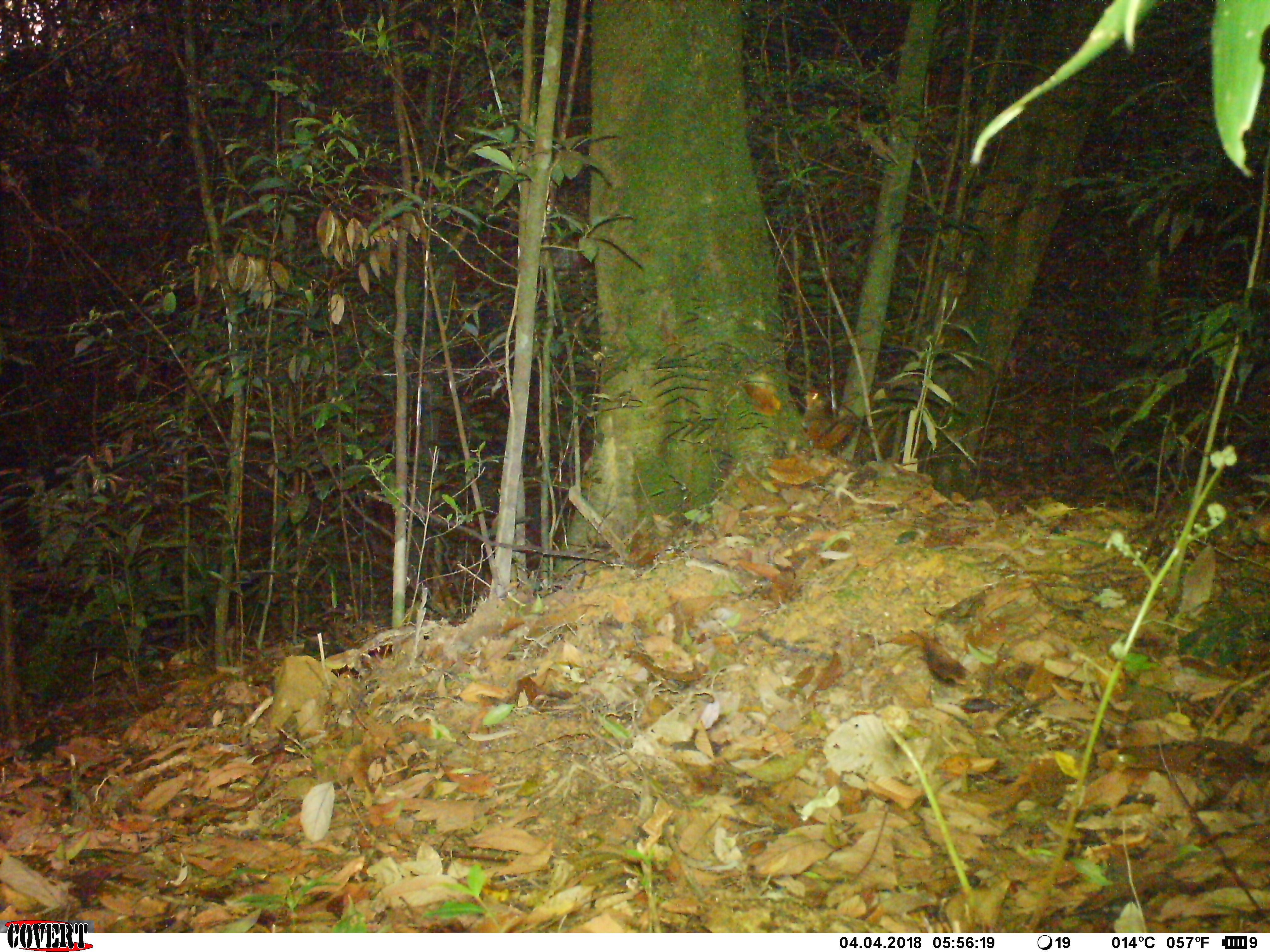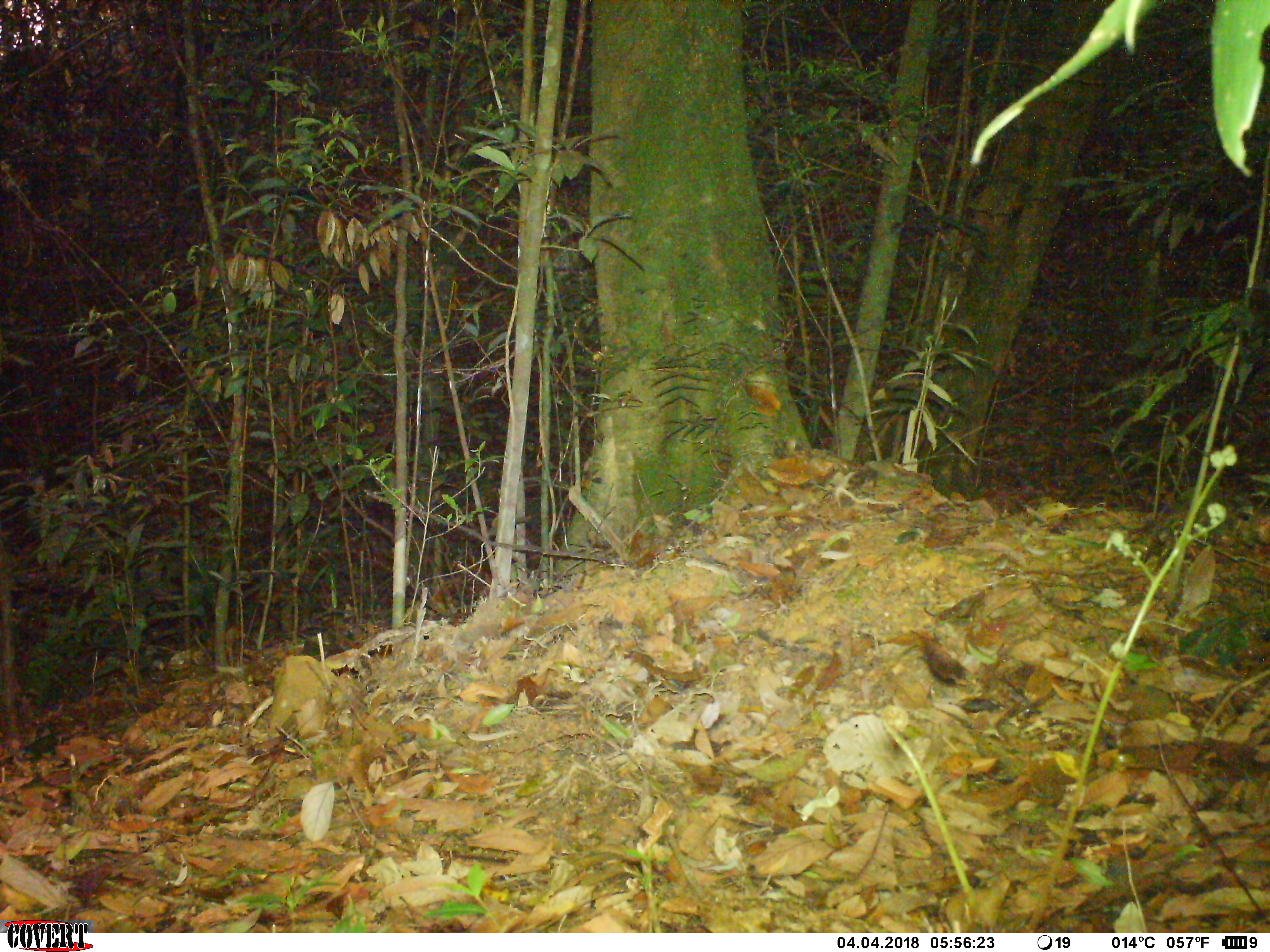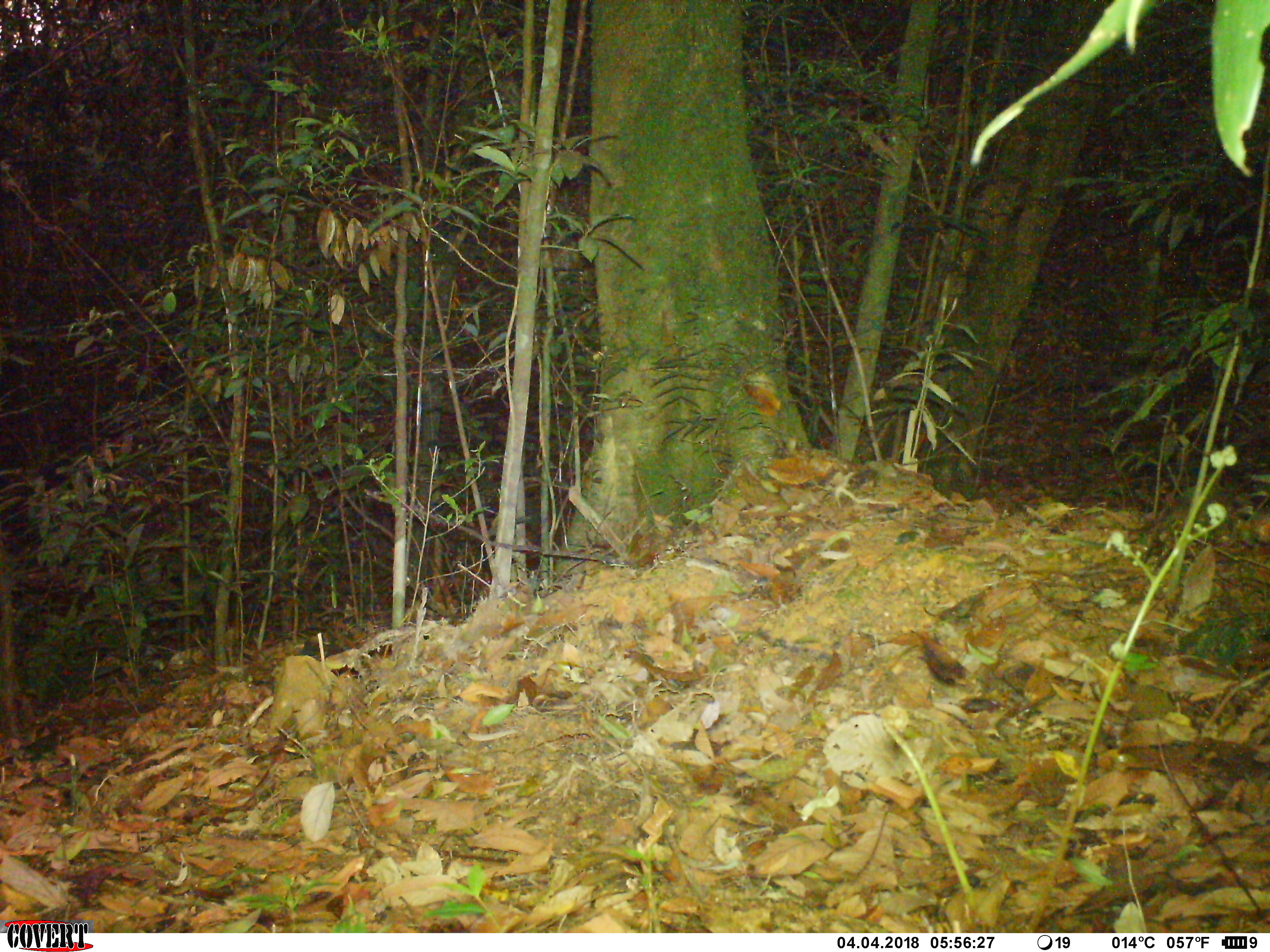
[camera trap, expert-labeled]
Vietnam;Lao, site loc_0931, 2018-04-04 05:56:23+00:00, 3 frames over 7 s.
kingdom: Animalia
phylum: Chordata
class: Mammalia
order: Rodentia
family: Sciuridae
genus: Dremomys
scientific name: Dremomys rufigenis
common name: red-cheeked squirrel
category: red cheeked squirrel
Red cheeked squirrel (red-cheeked squirrel) (Dremomys rufigenis). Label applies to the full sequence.